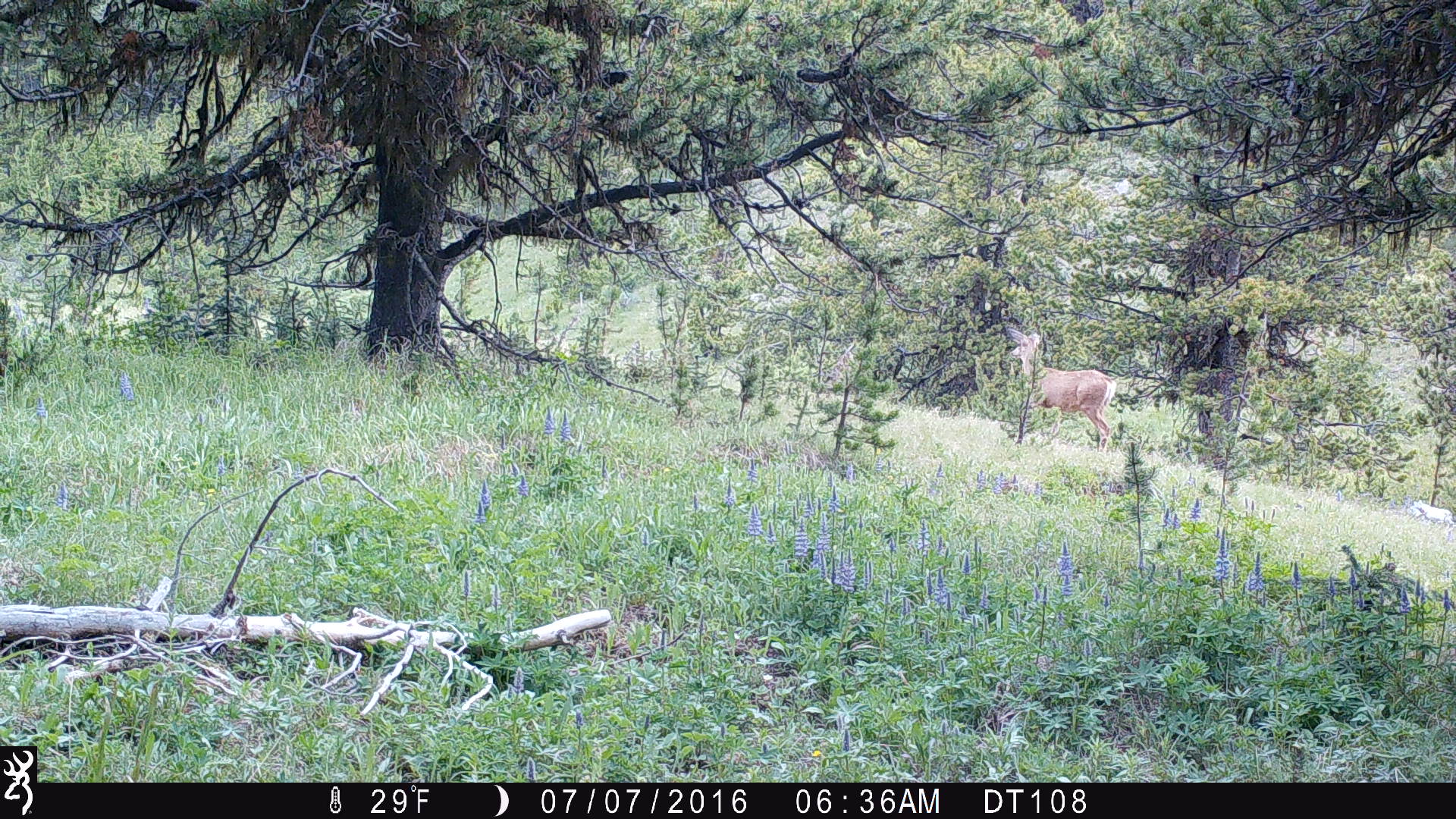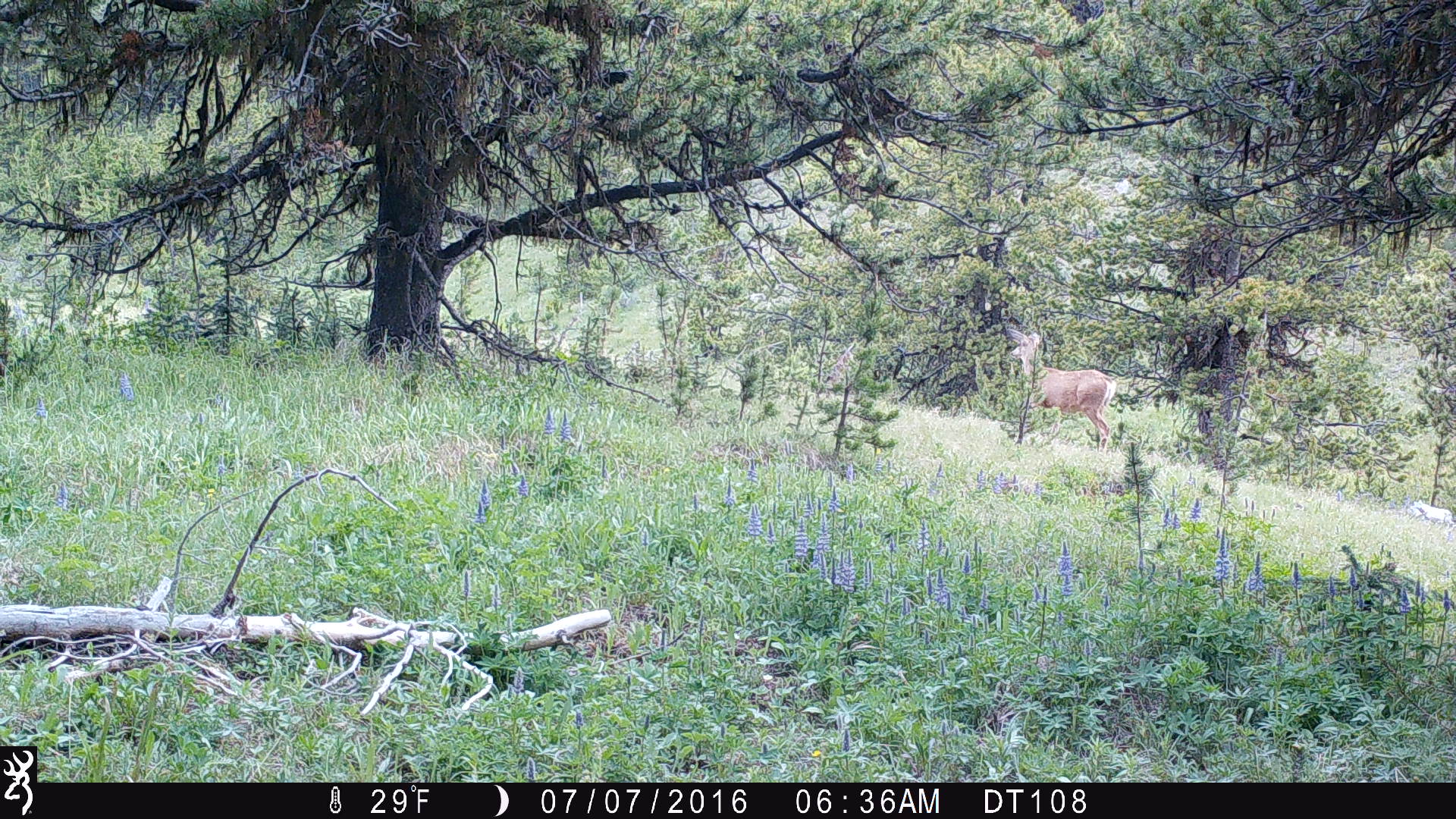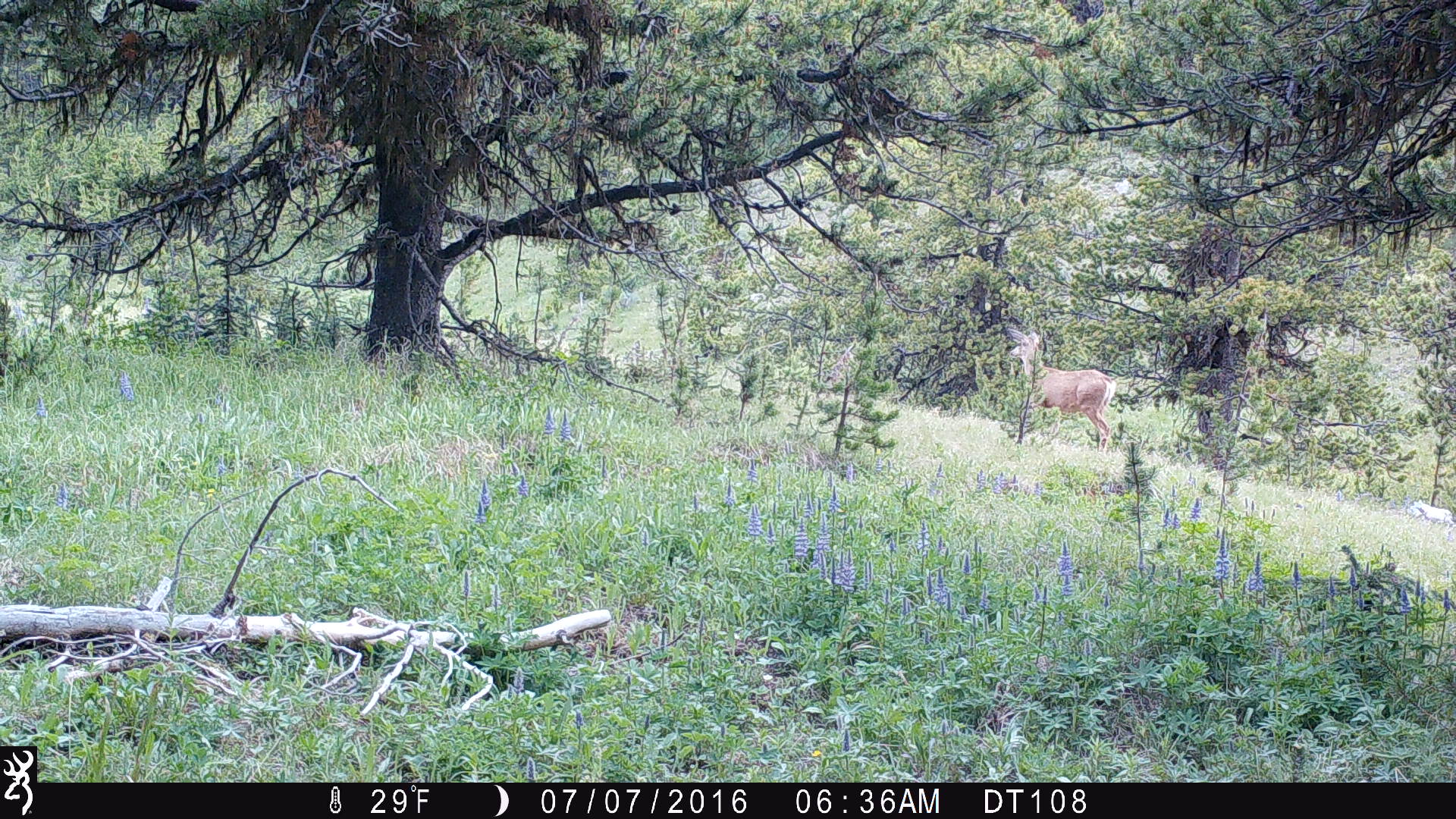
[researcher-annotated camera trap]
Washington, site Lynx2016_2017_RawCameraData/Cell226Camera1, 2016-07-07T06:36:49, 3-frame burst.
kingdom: Animalia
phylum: Chordata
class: Mammalia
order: Artiodactyla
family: Cervidae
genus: Odocoileus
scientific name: Odocoileus hemionus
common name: mule deer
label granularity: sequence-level